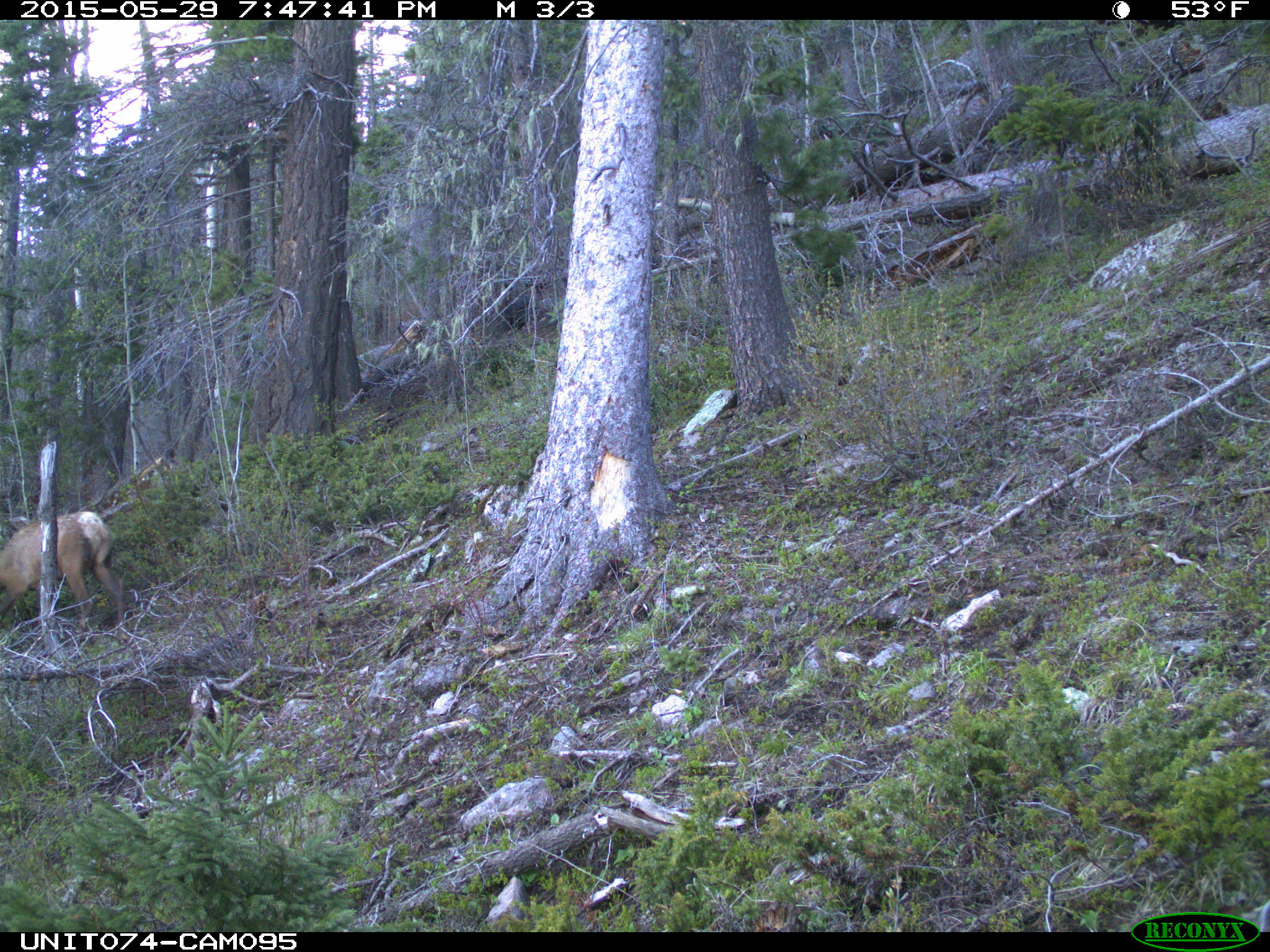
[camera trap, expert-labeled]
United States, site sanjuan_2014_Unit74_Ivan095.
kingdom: Animalia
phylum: Chordata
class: Mammalia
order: Artiodactyla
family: Cervidae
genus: Cervus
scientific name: Cervus elaphus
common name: red deer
Cervus elaphus (red deer).